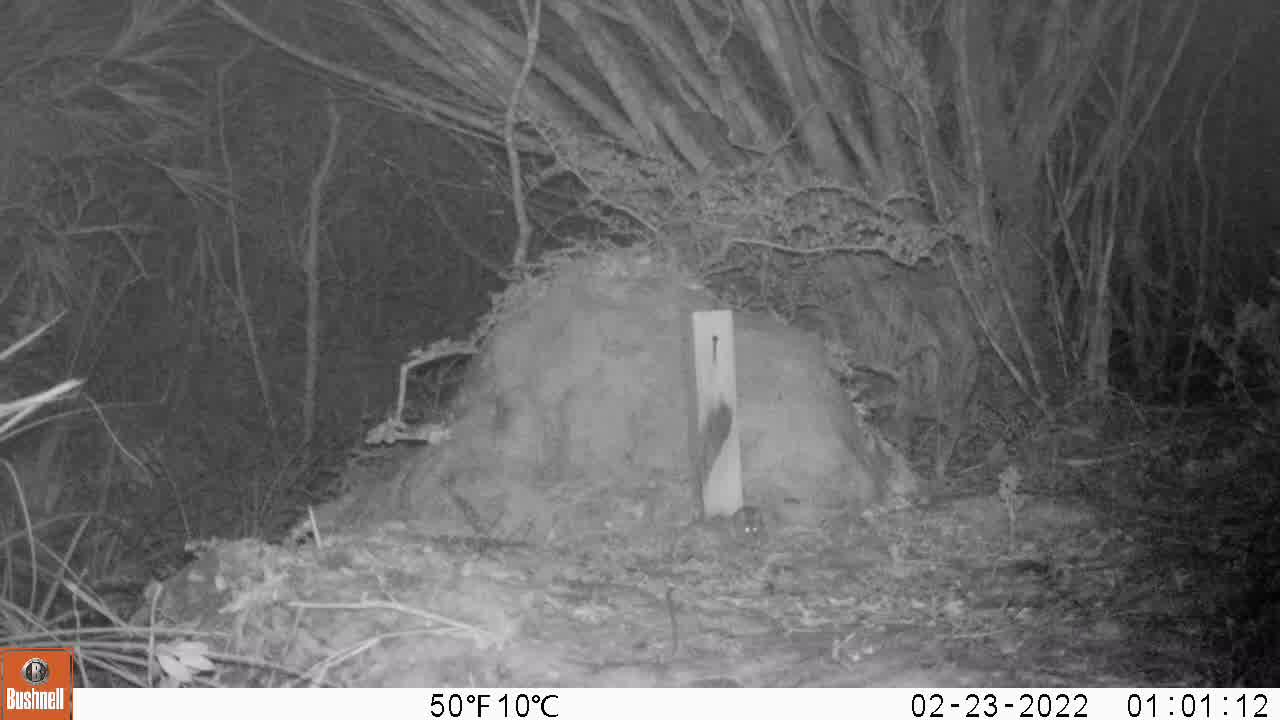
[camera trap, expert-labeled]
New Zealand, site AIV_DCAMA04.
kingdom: Animalia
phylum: Chordata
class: Mammalia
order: Rodentia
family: Muridae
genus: Mus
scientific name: Mus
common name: mouse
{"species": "mouse (Mus)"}